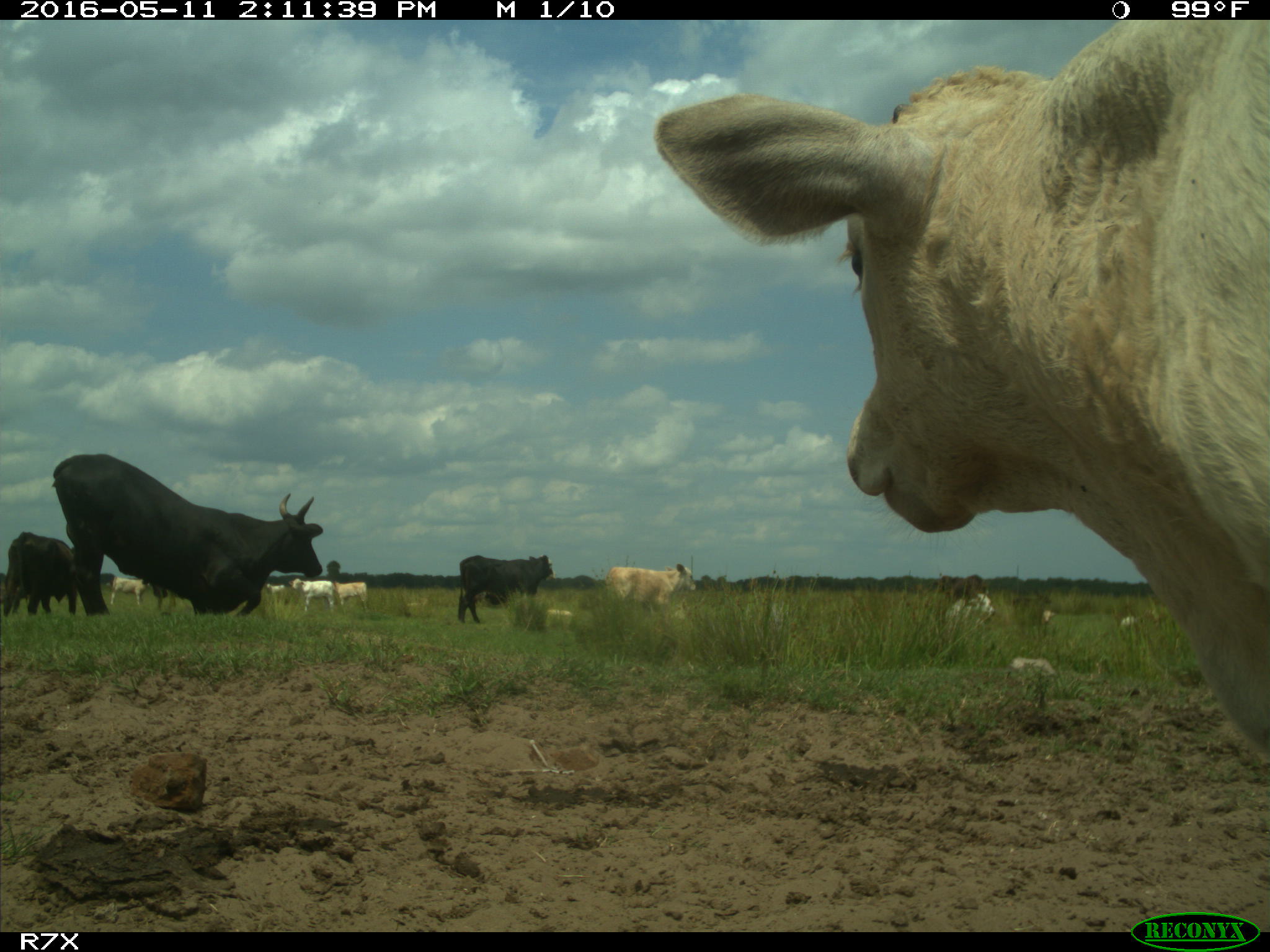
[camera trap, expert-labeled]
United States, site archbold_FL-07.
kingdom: Animalia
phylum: Chordata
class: Mammalia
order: Artiodactyla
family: Bovidae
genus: Bos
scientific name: Bos taurus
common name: domestic cow